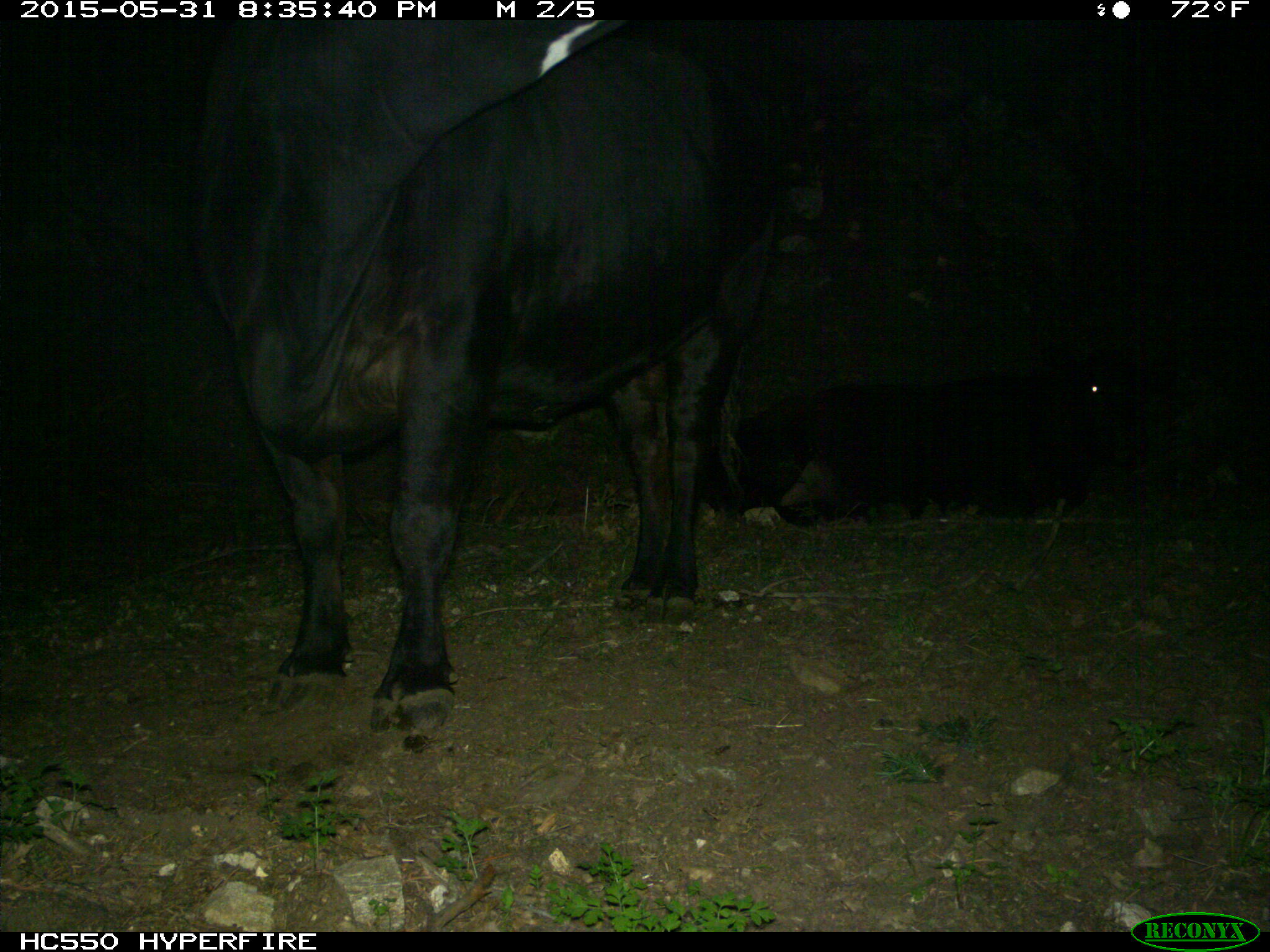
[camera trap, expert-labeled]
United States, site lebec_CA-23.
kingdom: Animalia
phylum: Chordata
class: Mammalia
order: Artiodactyla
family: Bovidae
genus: Bos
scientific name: Bos taurus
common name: domestic cow